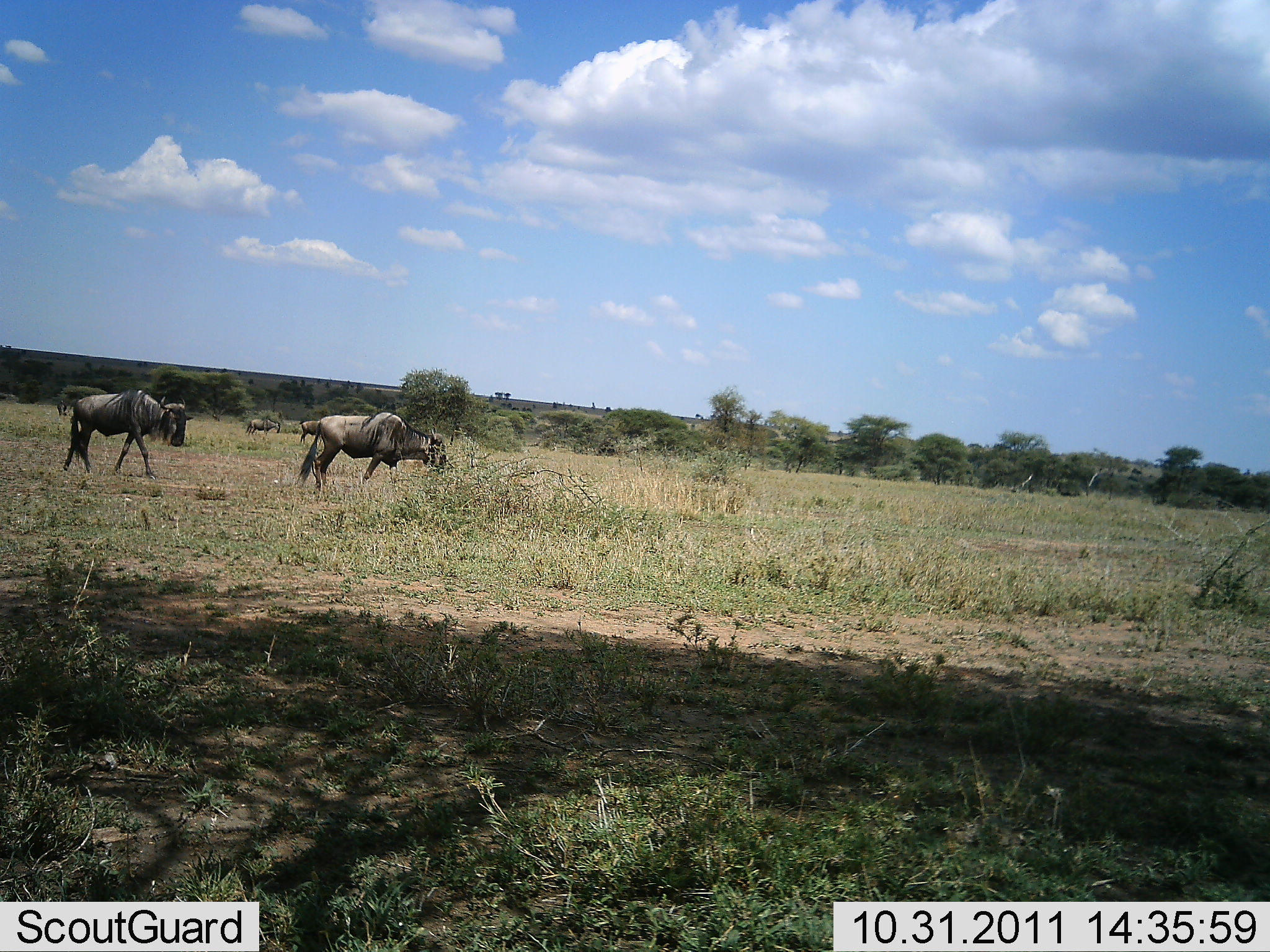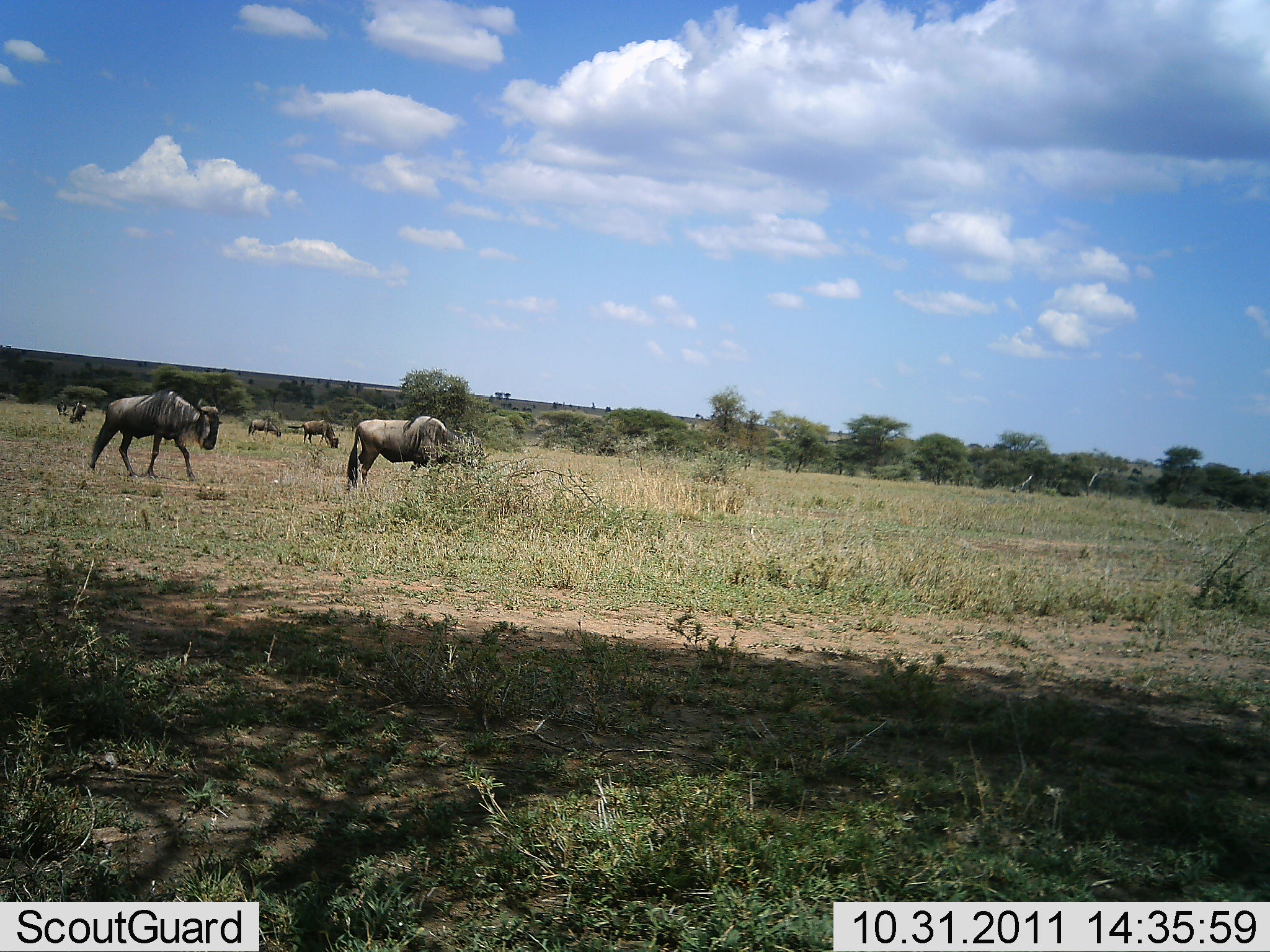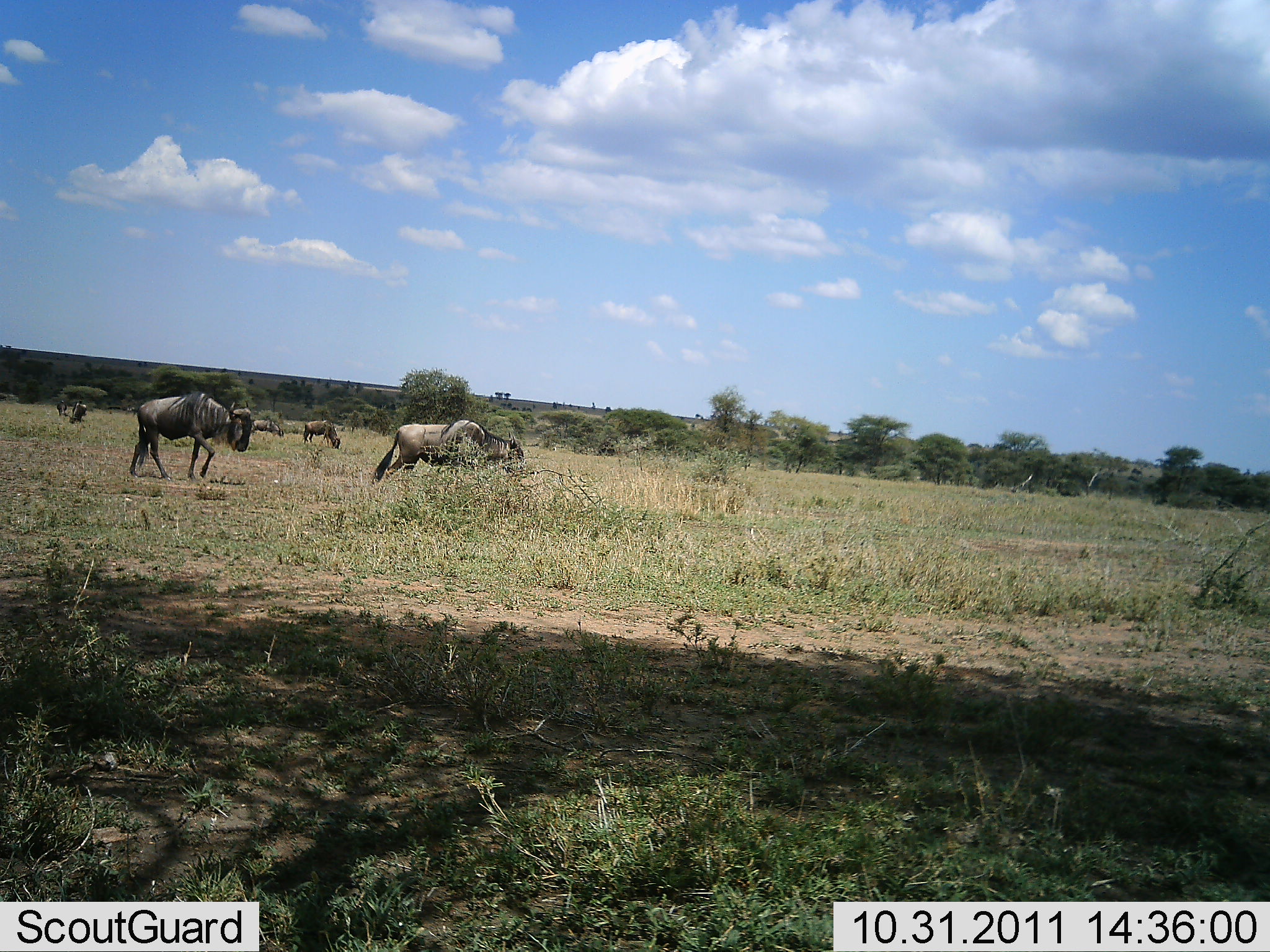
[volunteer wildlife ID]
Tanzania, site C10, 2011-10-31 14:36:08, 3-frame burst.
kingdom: Animalia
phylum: Chordata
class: Mammalia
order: Artiodactyla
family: Bovidae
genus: Connochaetes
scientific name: Connochaetes taurinus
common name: blue wildebeest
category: wildebeest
Wildebeest (blue wildebeest) (Connochaetes taurinus), count 5. Behavior (volunteer vote fractions): standing 20%, resting 0%, moving 100%, interacting 0%. Young present (vote fraction): 0%. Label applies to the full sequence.